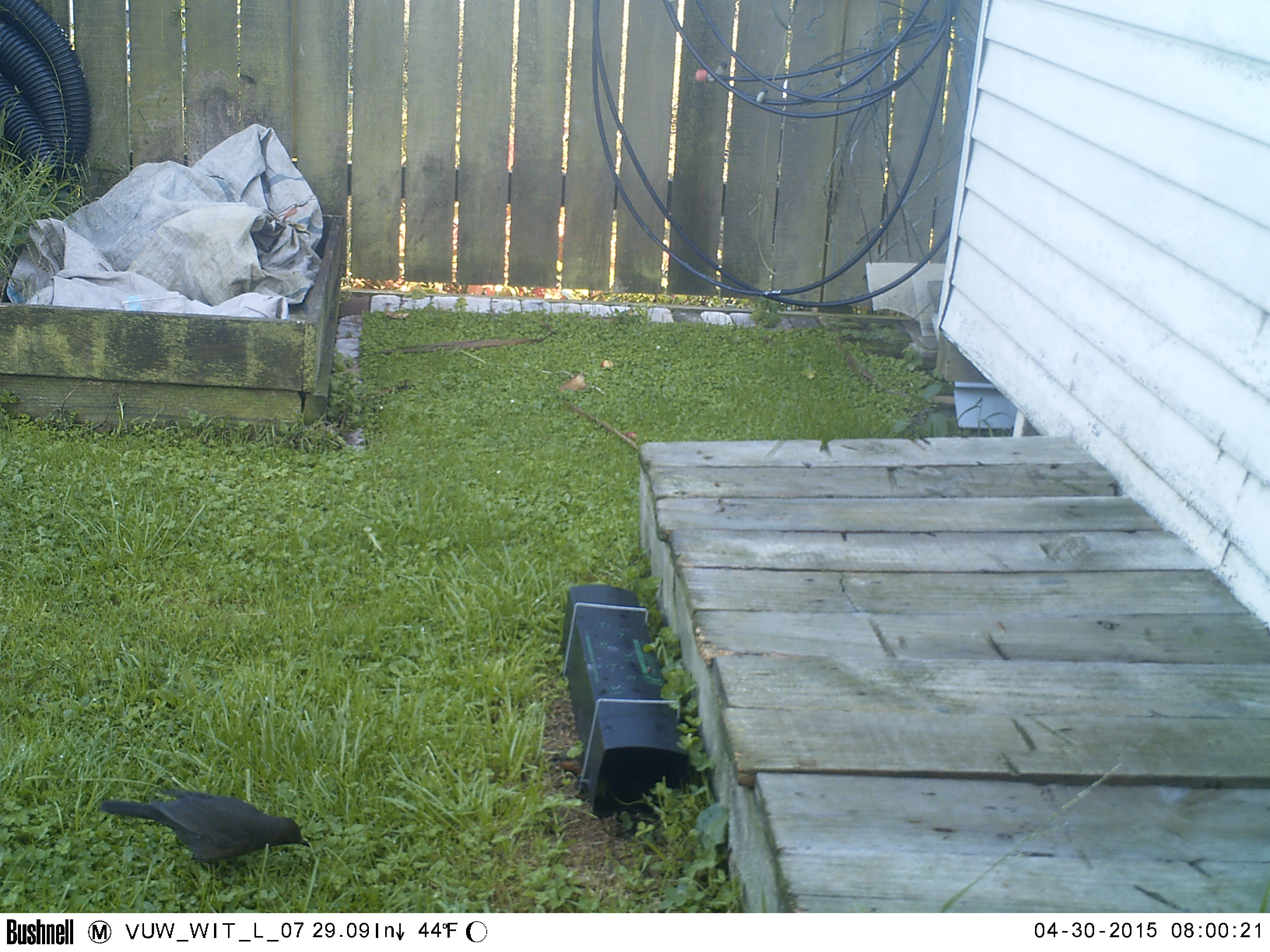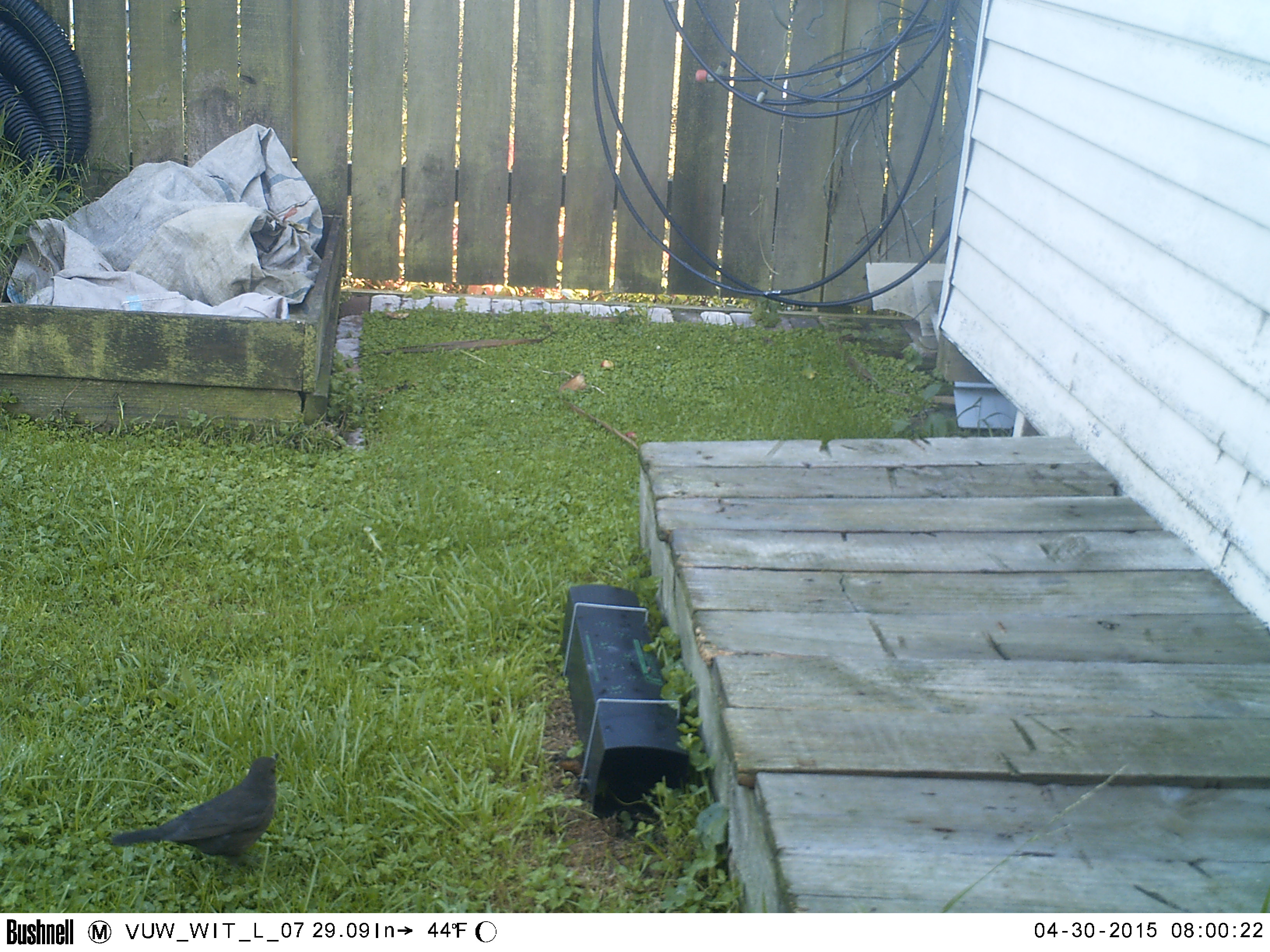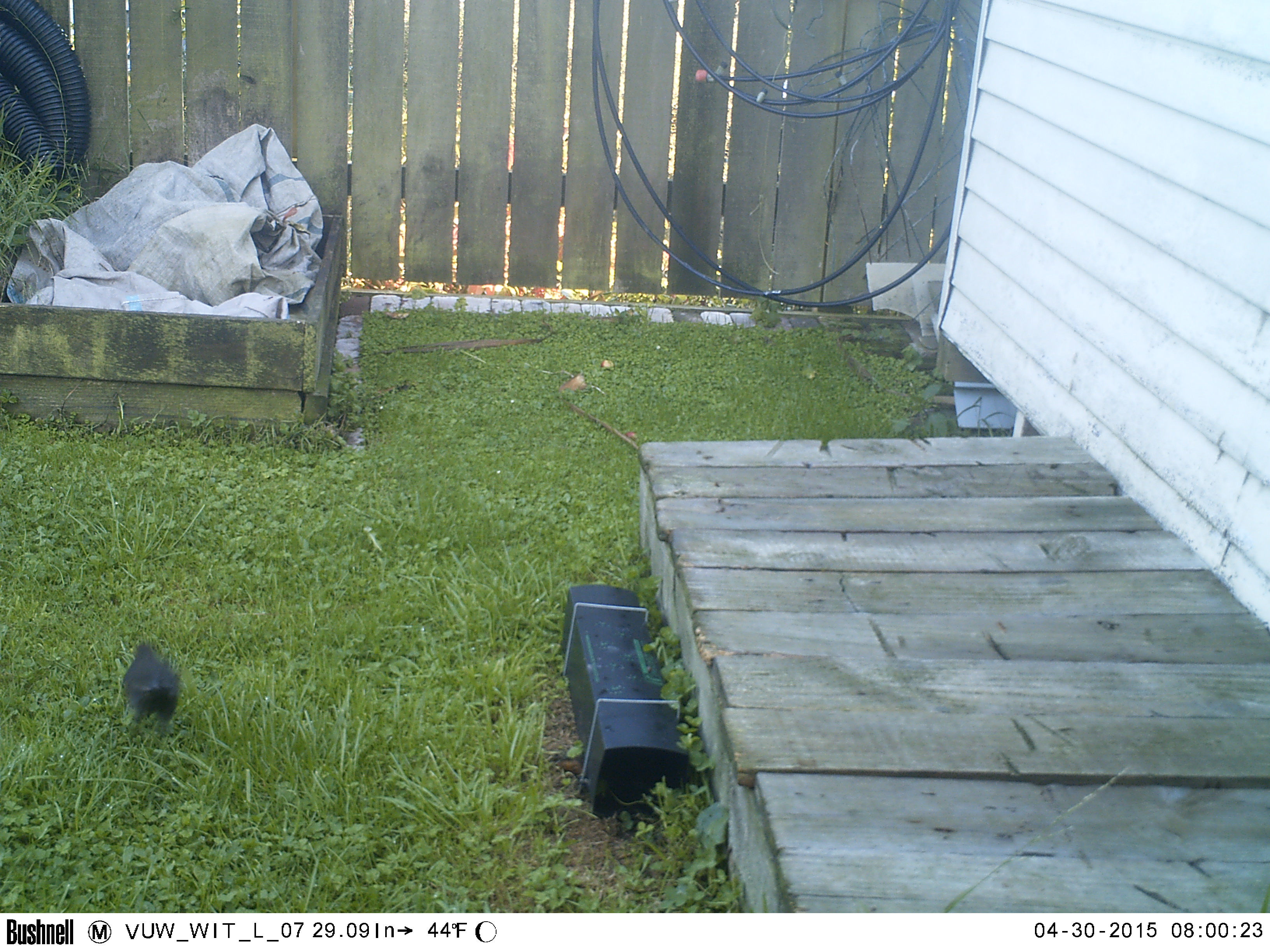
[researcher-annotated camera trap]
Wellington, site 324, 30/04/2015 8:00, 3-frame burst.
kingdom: Animalia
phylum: Chordata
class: Aves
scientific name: Aves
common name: bird